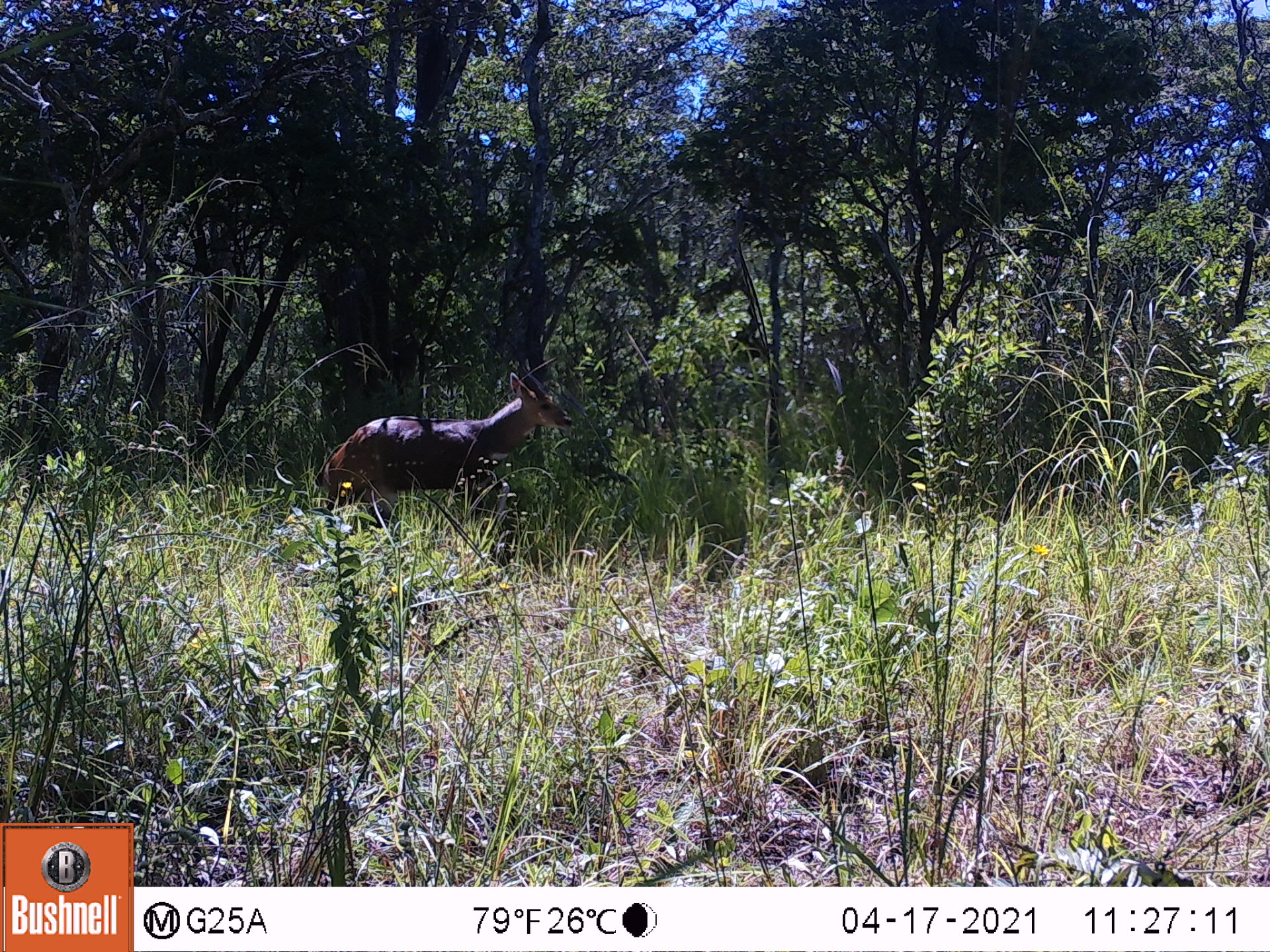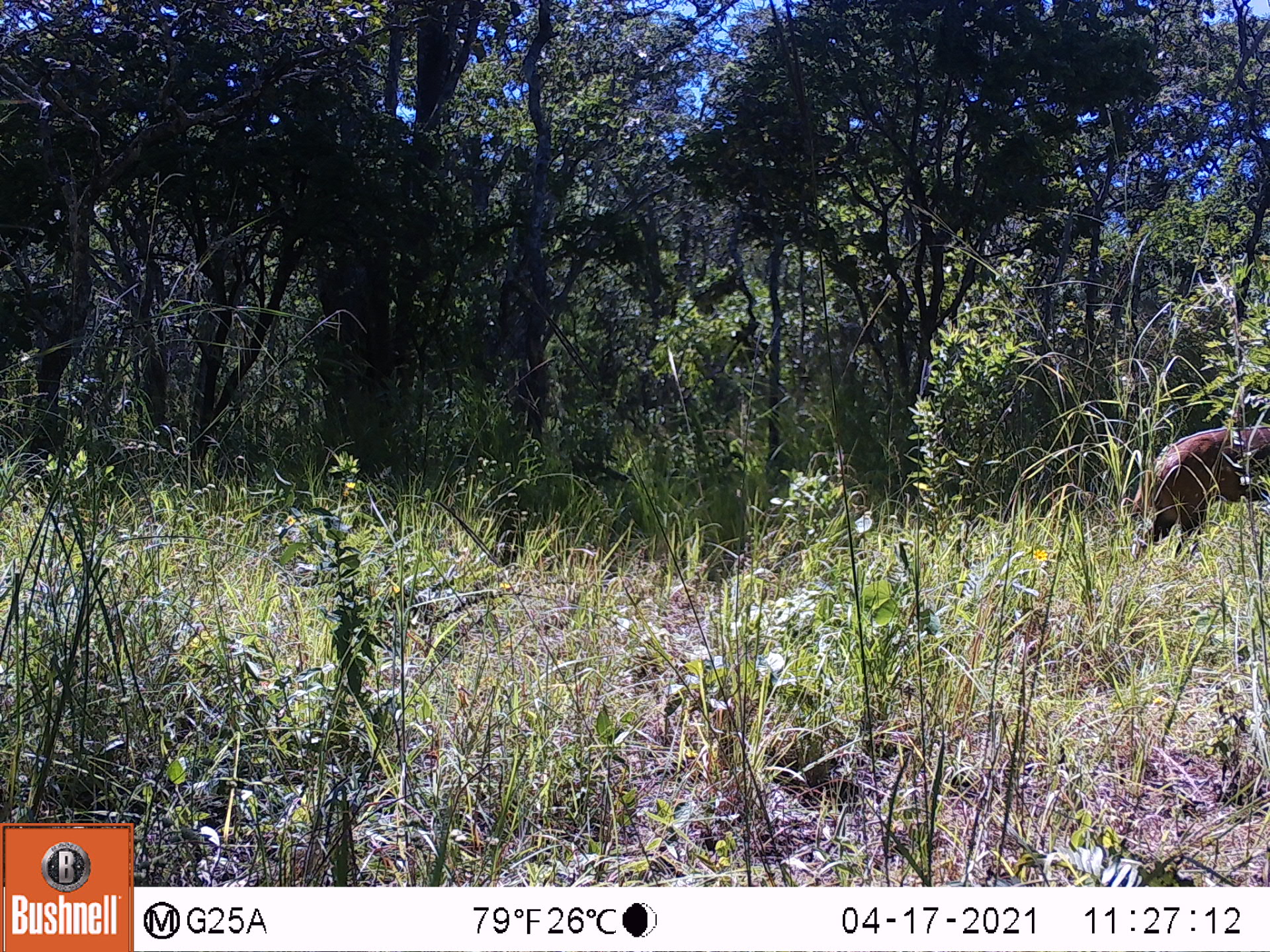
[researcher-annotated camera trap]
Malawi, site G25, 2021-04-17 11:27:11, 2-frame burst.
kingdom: Animalia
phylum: Chordata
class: Mammalia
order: Artiodactyla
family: Bovidae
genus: Tragelaphus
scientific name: Tragelaphus sylvaticus sylvaticus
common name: cape bushbuck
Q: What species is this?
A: Cape bushbuck (Tragelaphus sylvaticus sylvaticus).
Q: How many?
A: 1.